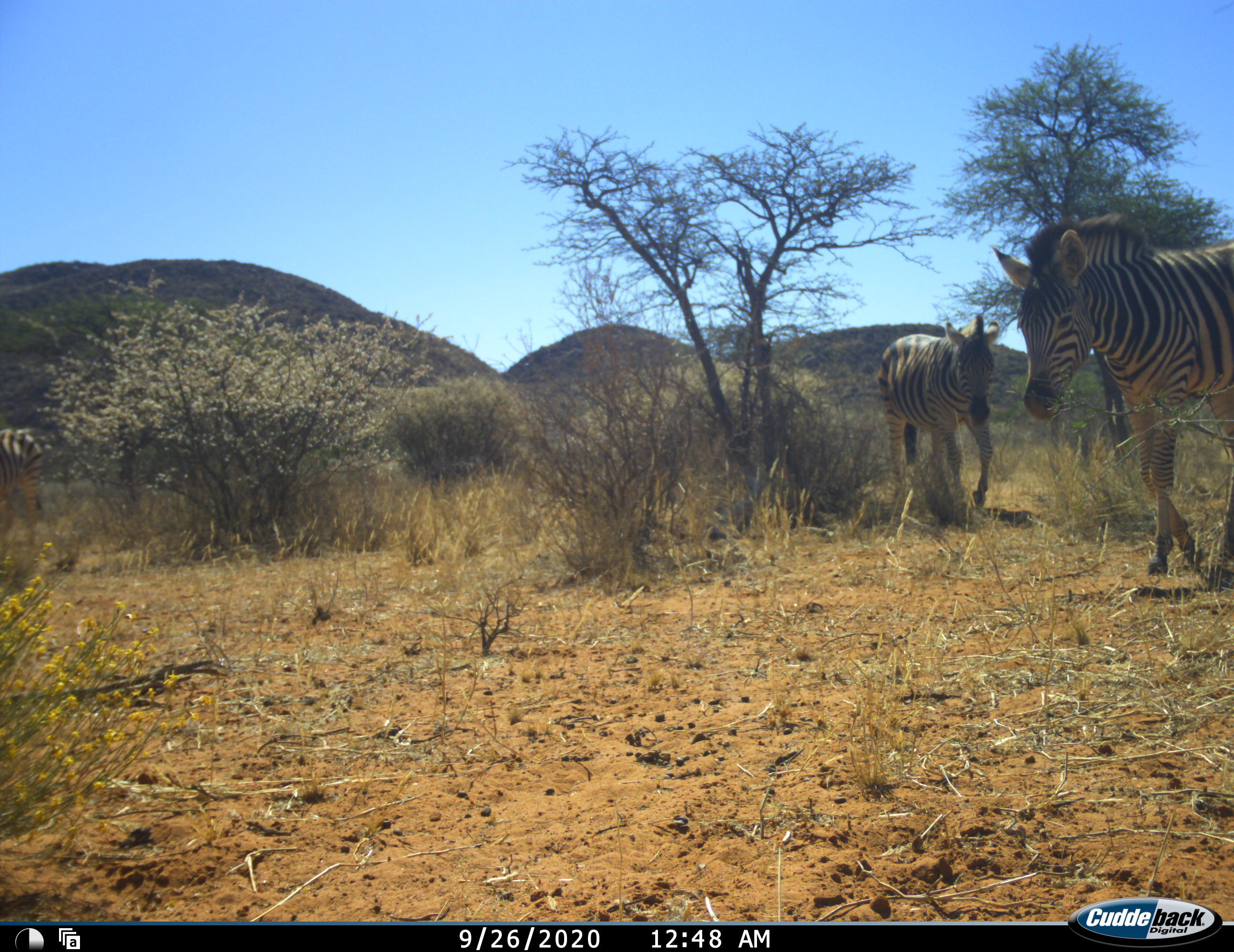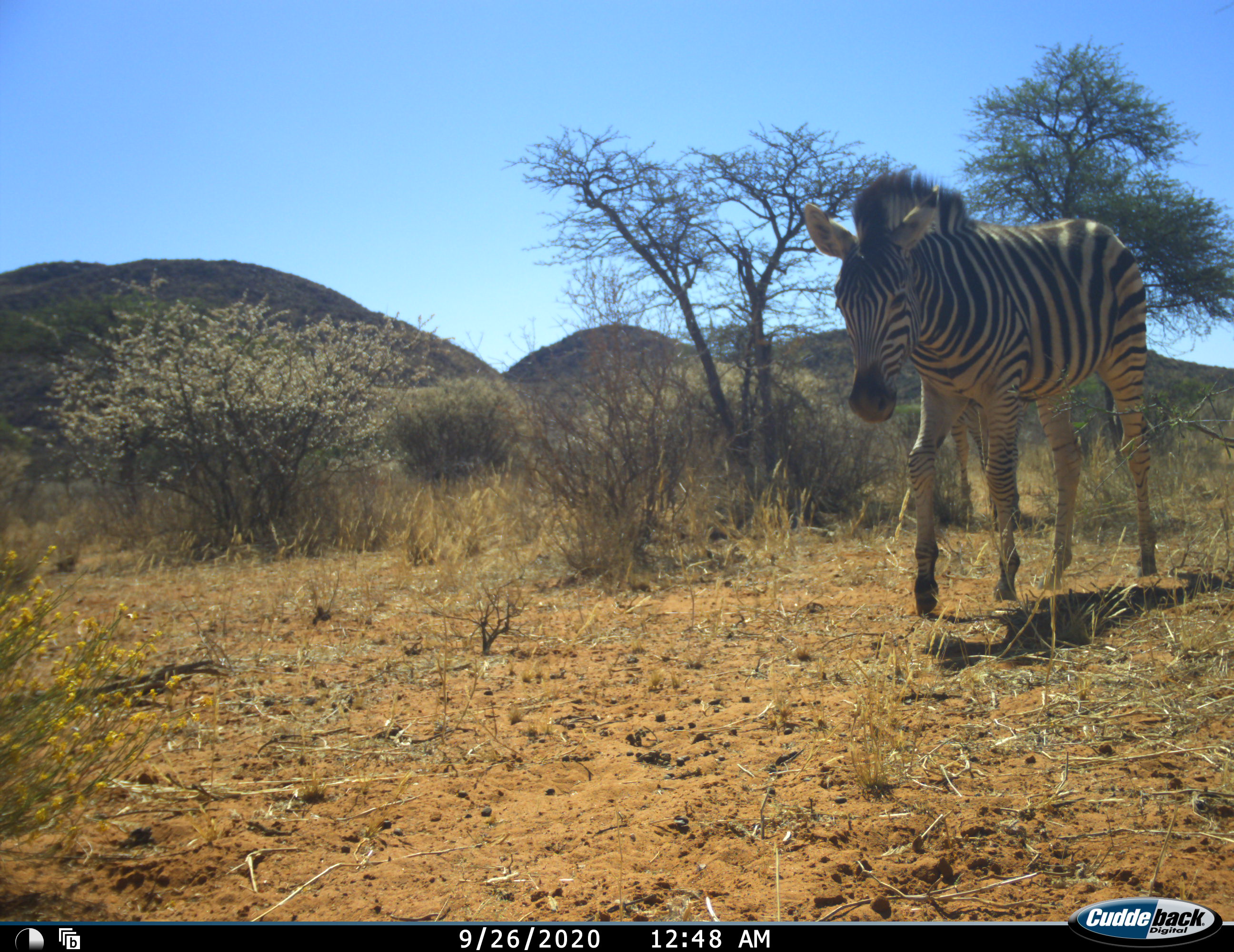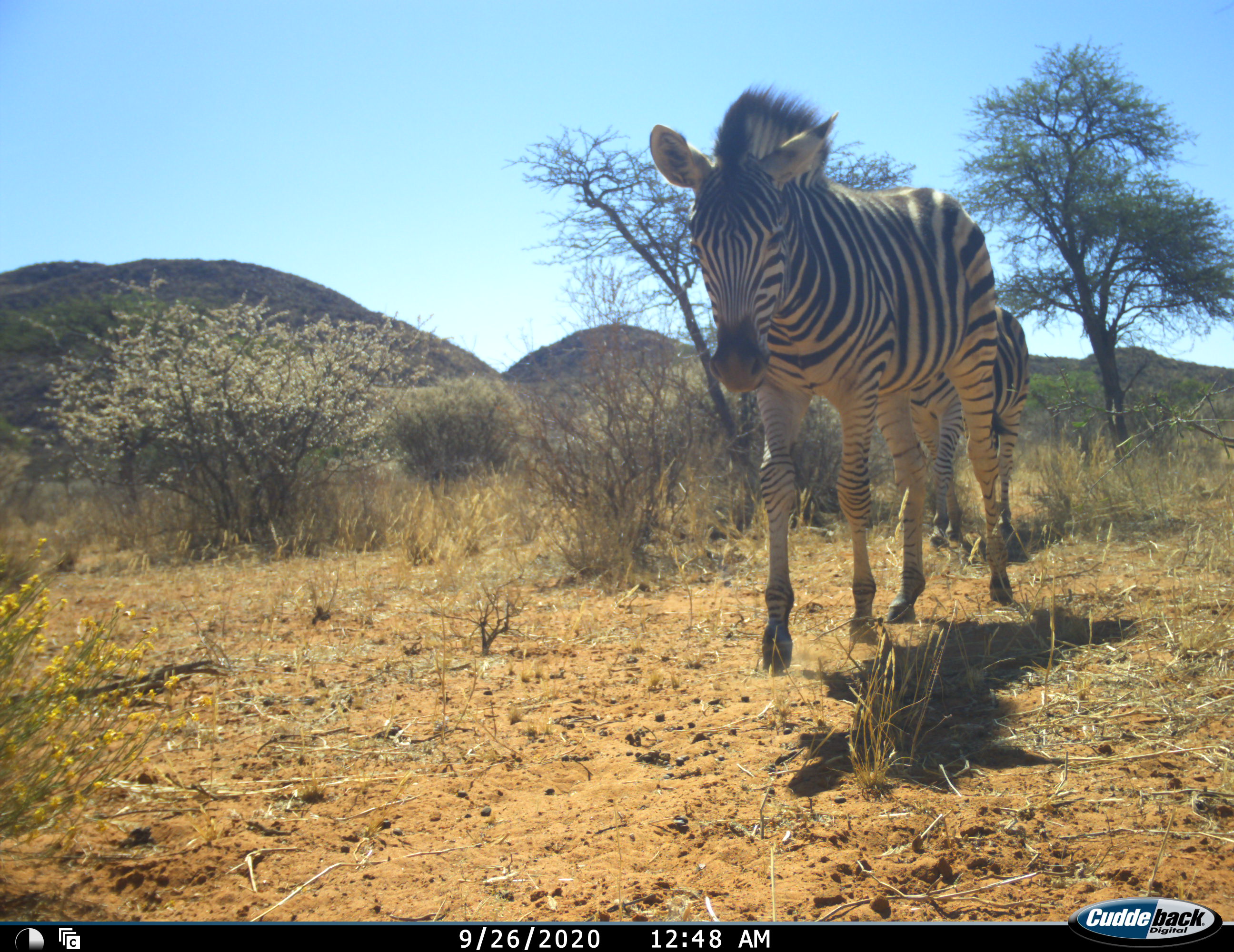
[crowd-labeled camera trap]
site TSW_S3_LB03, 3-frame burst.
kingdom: Animalia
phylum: Chordata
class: Mammalia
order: Perissodactyla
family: Equidae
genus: Equus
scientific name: Equus quagga burchellii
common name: burchell's zebra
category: zebraburchells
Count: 2.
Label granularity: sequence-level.